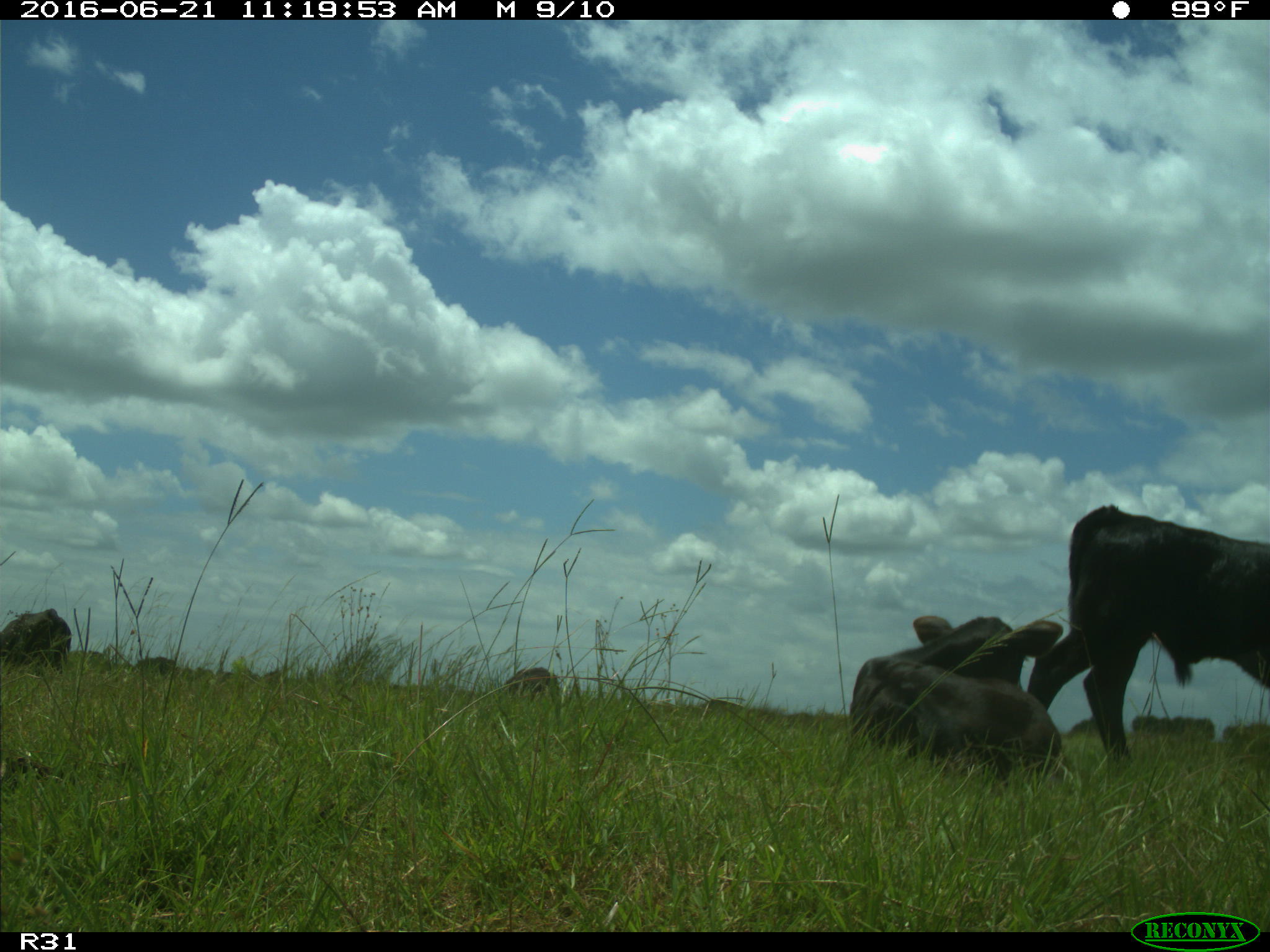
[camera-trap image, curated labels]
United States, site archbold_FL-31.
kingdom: Animalia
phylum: Chordata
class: Mammalia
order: Artiodactyla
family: Bovidae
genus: Bos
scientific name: Bos taurus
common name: domestic cow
Bos taurus (domestic cow).